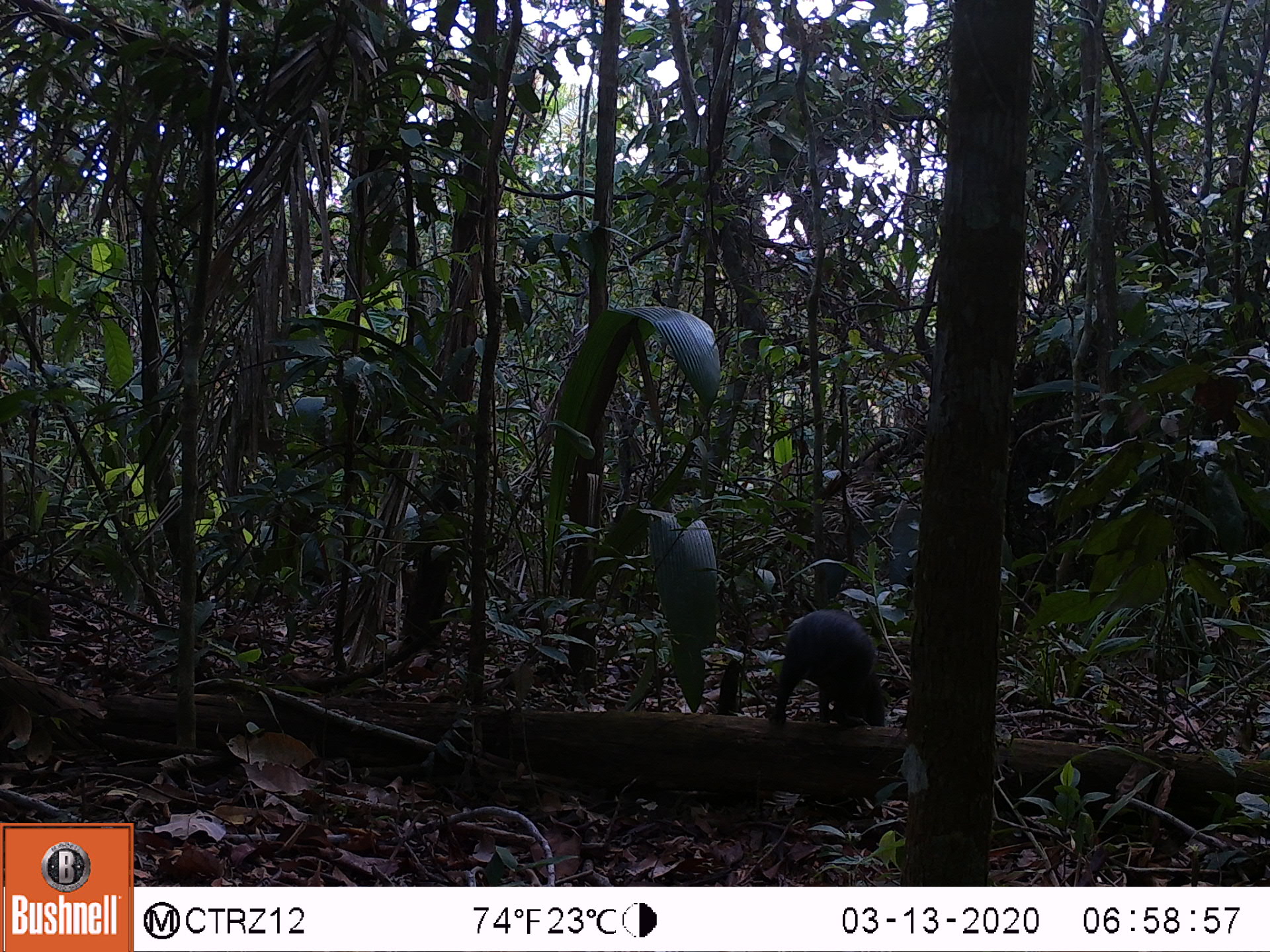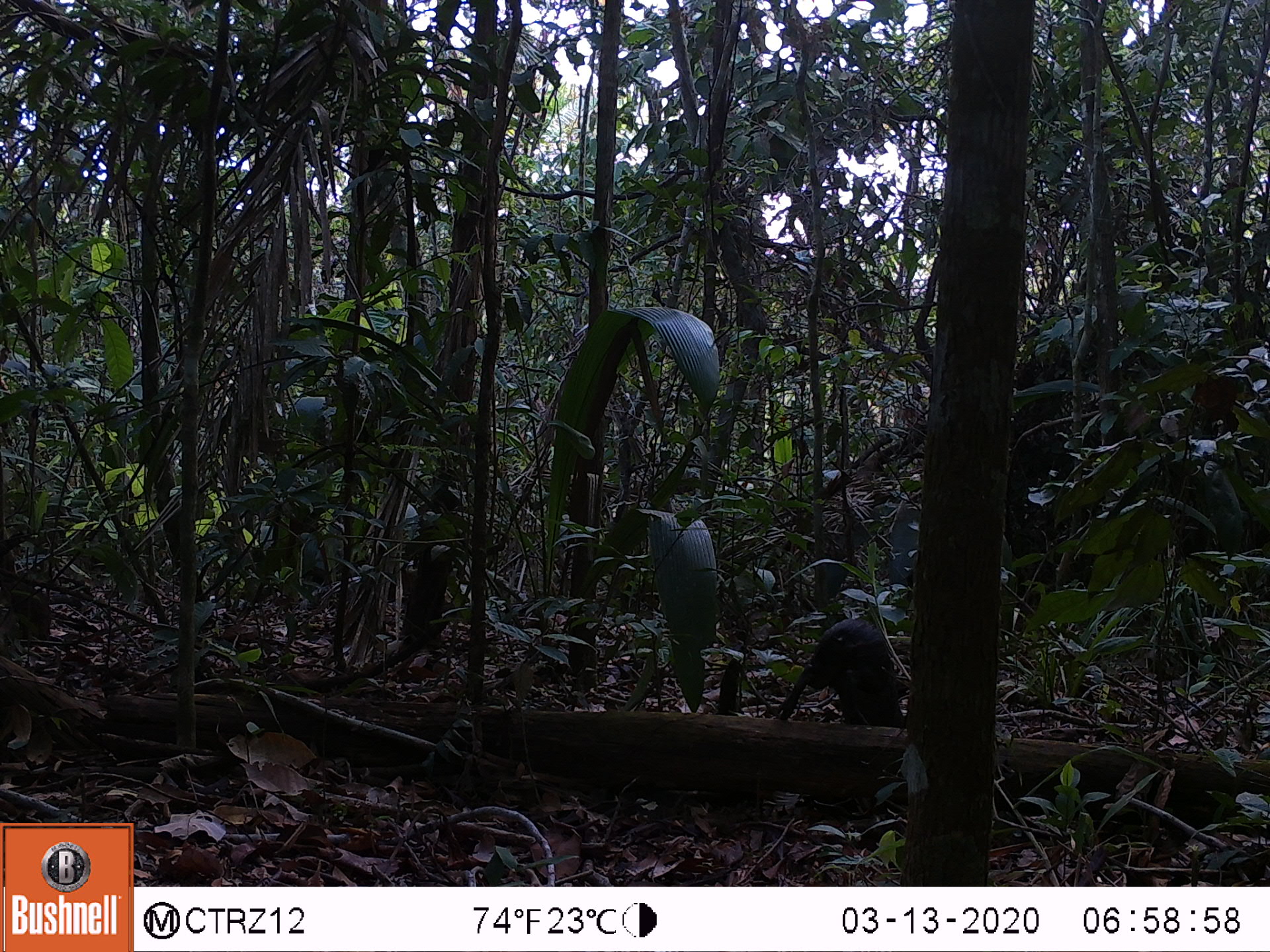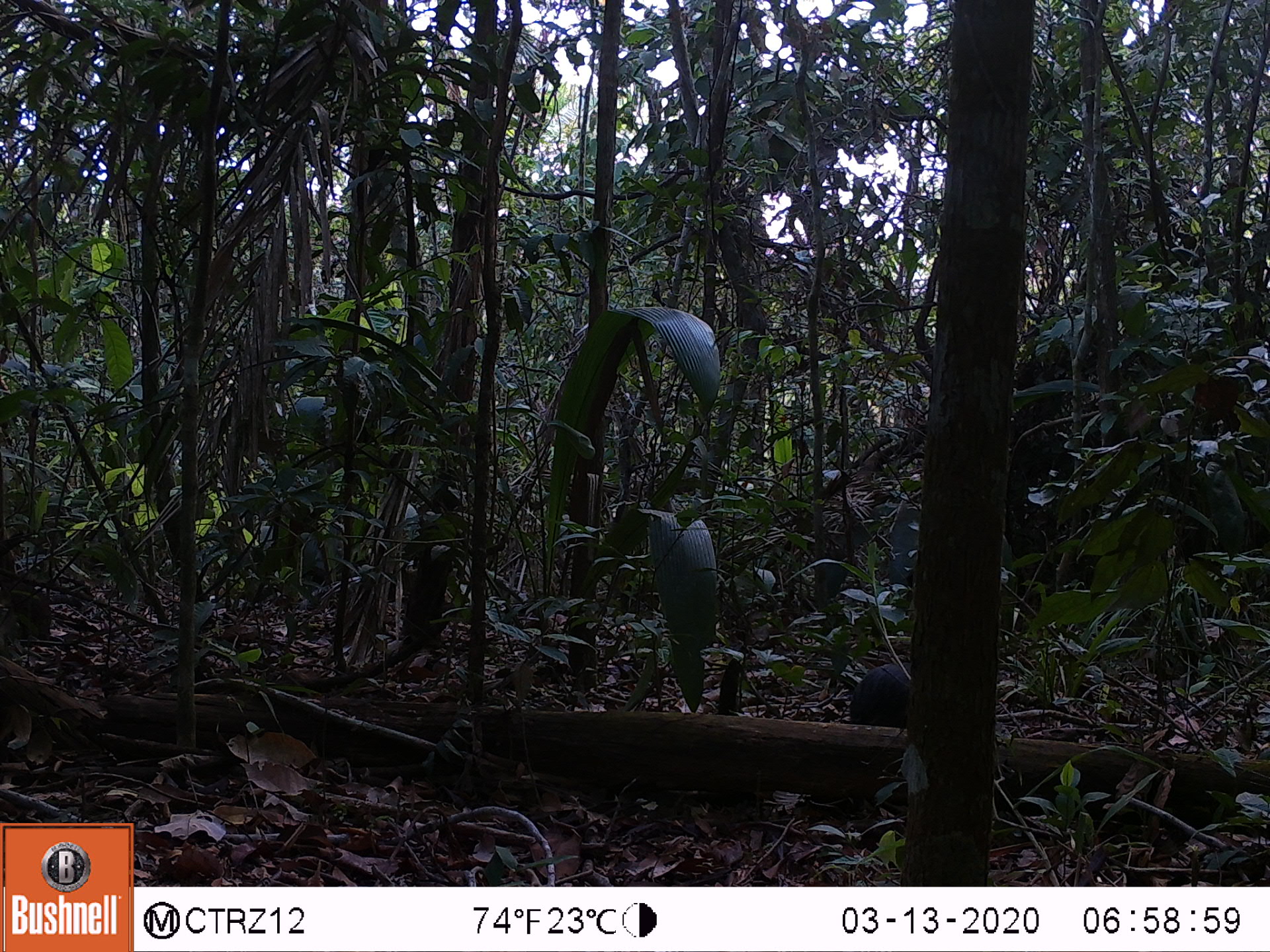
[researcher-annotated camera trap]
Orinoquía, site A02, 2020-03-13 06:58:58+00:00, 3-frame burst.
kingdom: Animalia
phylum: Chordata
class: Mammalia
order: Rodentia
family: Dasyproctidae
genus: Dasyprocta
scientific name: Dasyprocta fuliginosa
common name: black agouti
Black agouti (Dasyprocta fuliginosa).